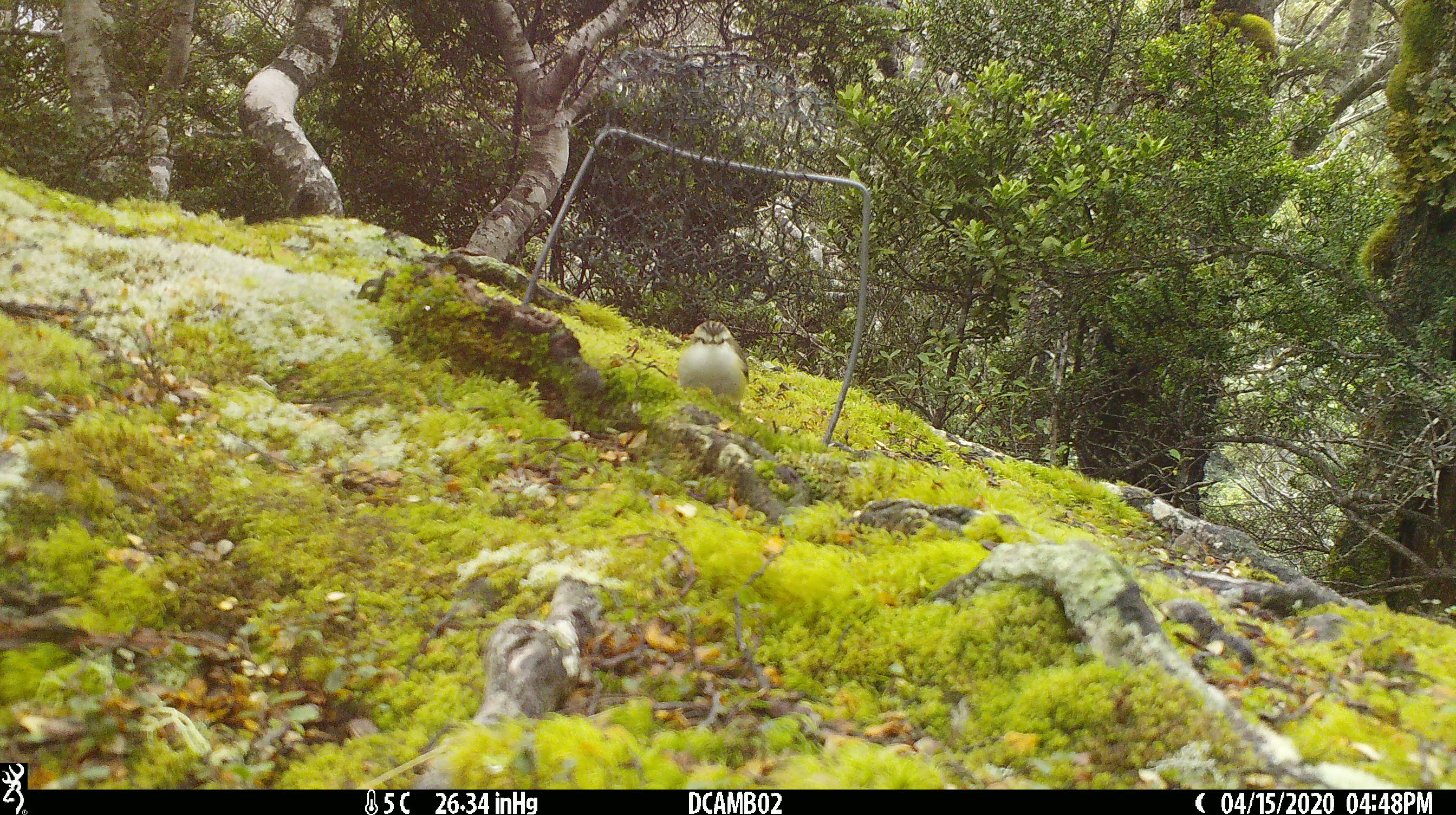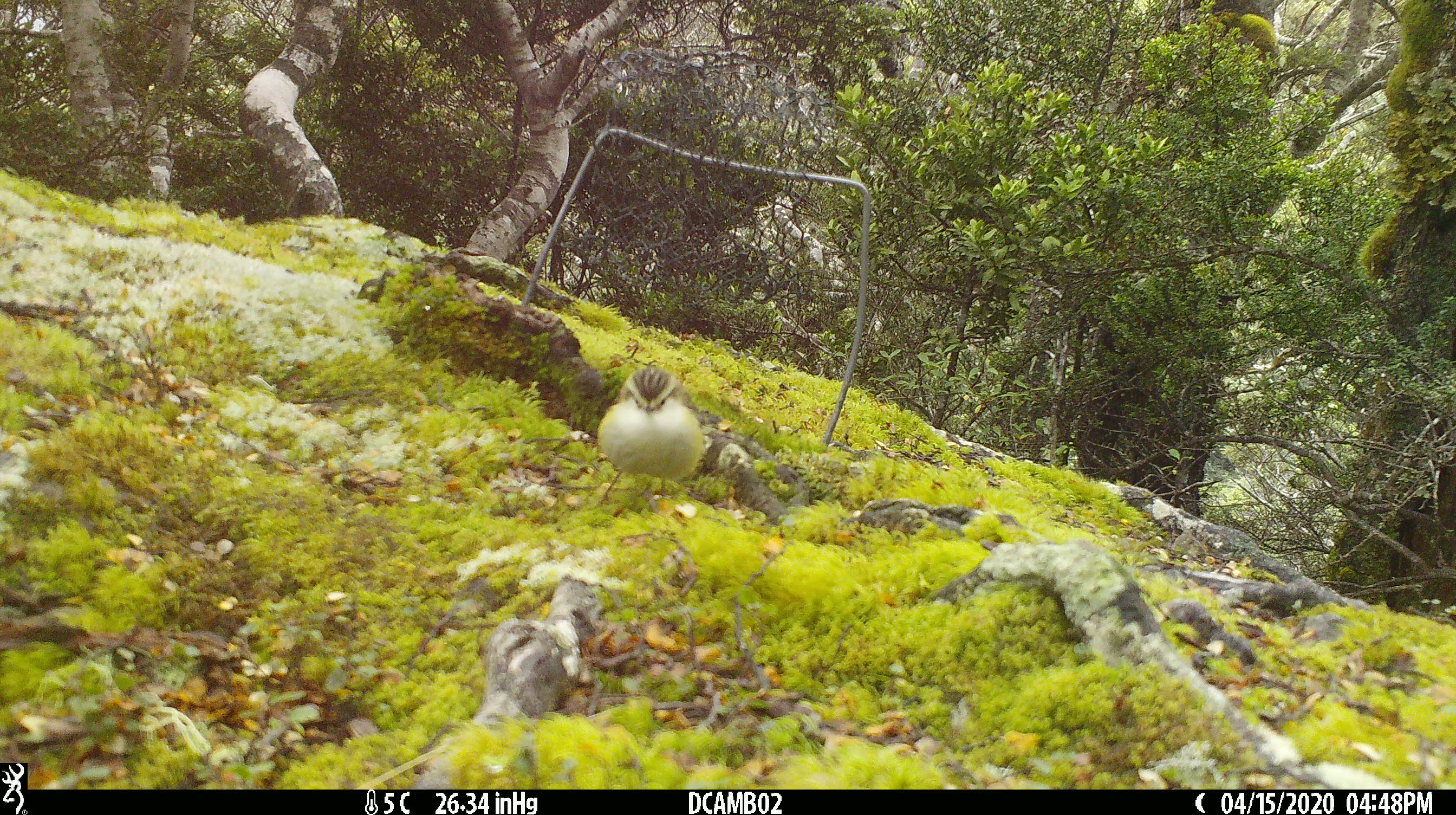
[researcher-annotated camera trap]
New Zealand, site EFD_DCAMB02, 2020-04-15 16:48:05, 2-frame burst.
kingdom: Animalia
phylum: Chordata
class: Aves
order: Passeriformes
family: Acanthisittidae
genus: Acanthisitta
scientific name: Acanthisitta chloris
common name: rifleman